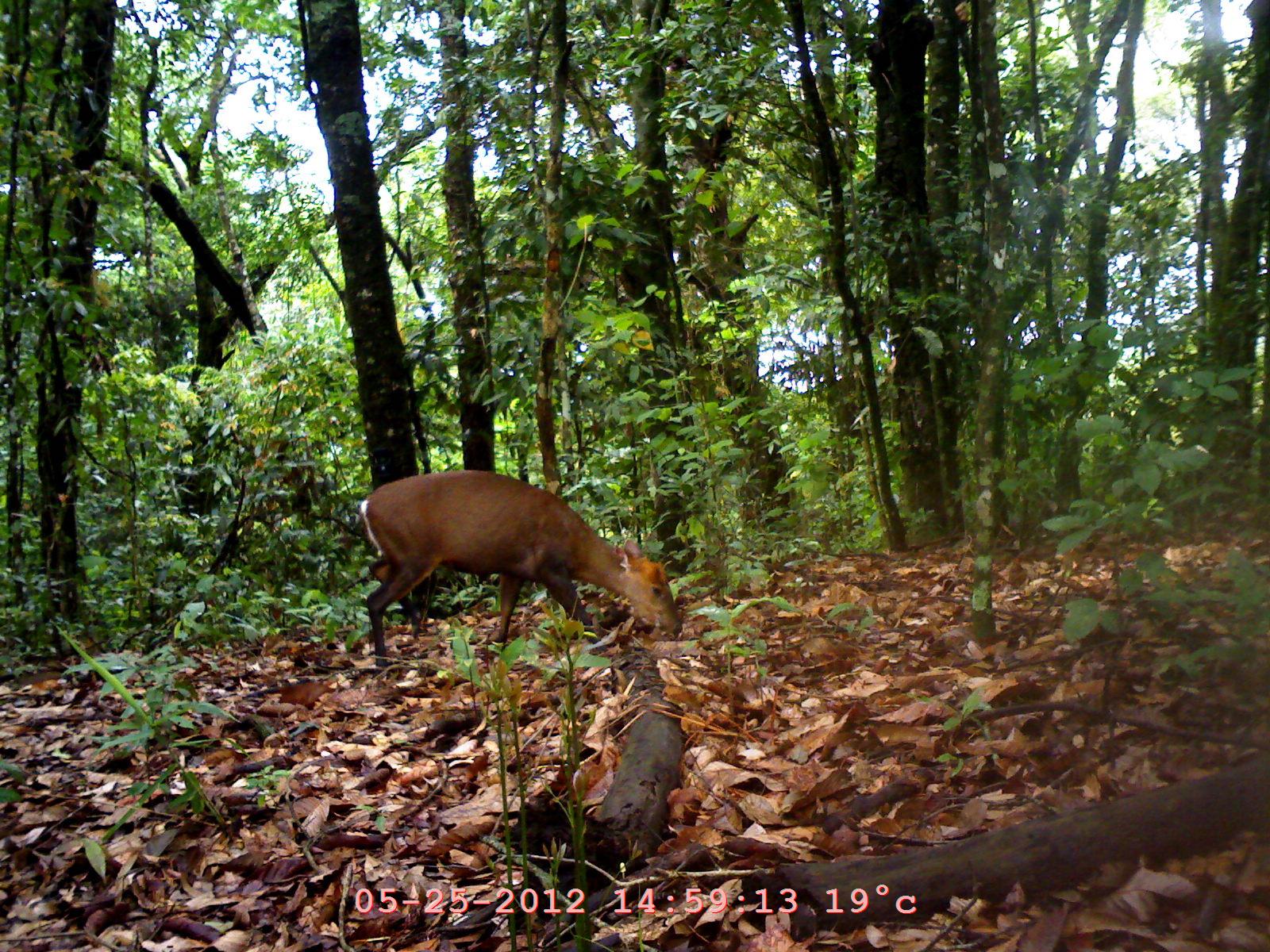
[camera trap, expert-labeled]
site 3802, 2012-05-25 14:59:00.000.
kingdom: Animalia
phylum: Chordata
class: Mammalia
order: Artiodactyla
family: Cervidae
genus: Muntiacus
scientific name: Muntiacus muntjak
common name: southern red muntjac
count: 1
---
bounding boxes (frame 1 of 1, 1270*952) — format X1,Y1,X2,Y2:
muntiacus muntjak: 357,469,682,667